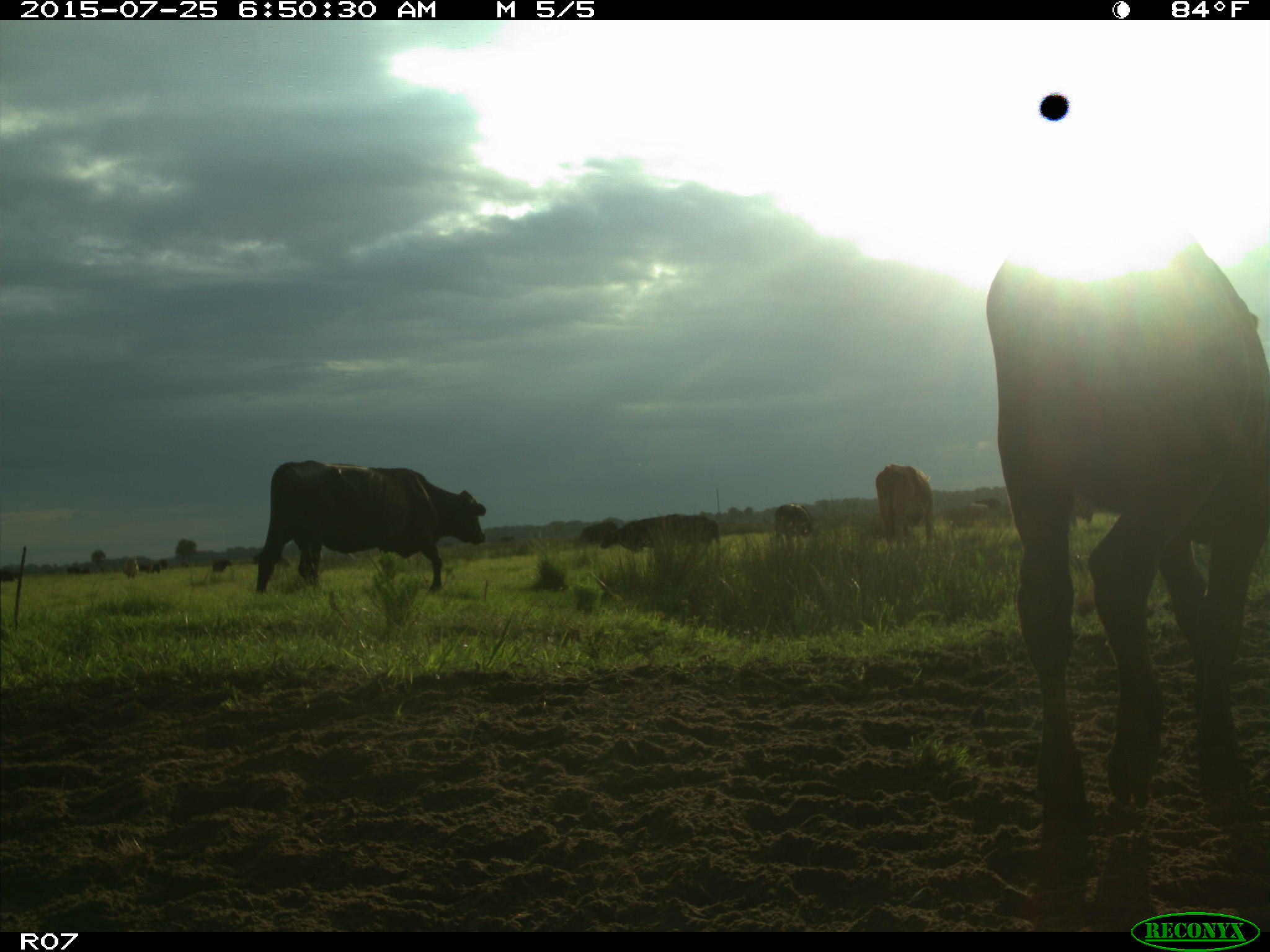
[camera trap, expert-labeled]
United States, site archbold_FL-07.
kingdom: Animalia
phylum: Chordata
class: Mammalia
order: Artiodactyla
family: Bovidae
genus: Bos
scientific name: Bos taurus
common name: domestic cow